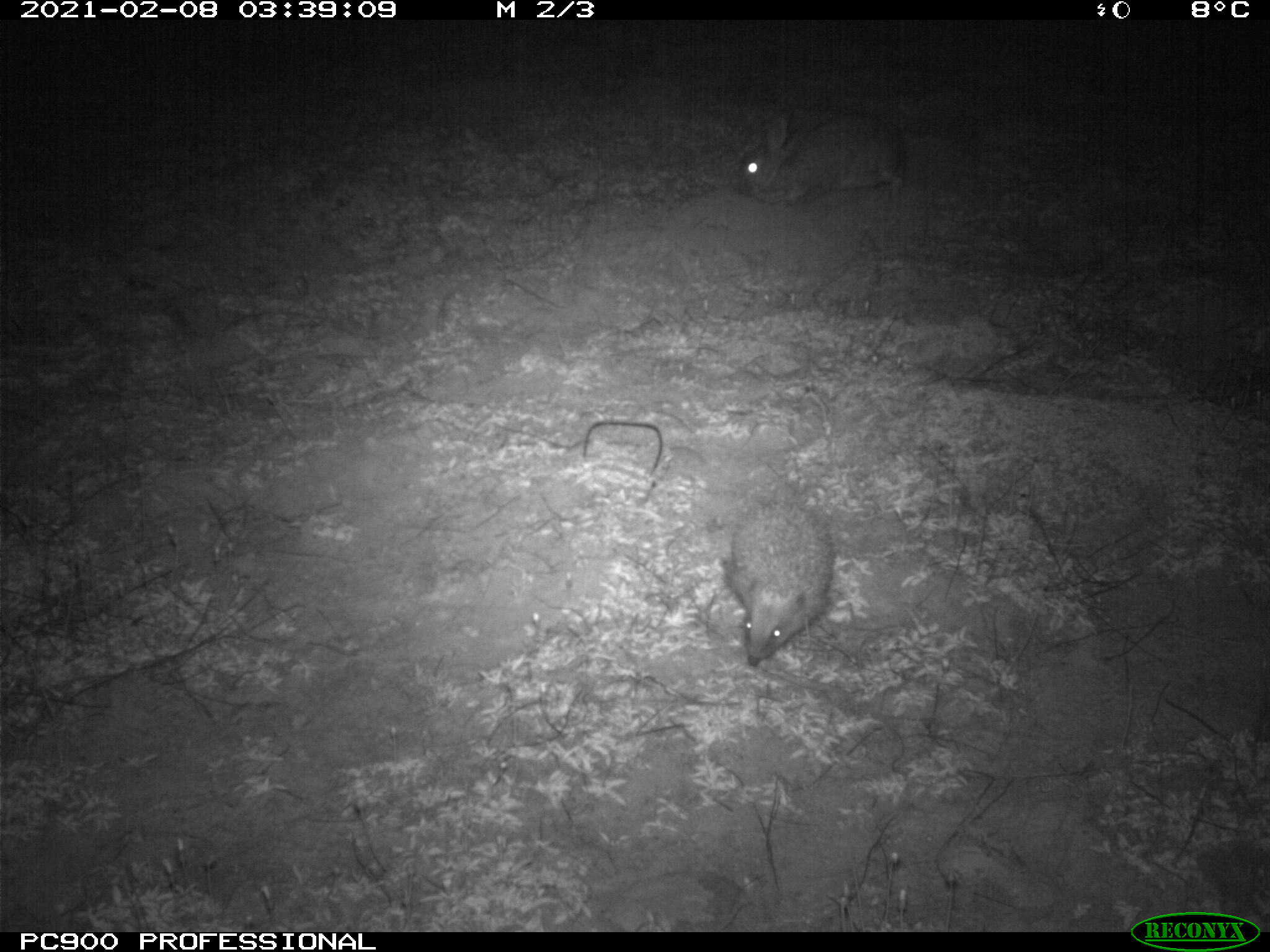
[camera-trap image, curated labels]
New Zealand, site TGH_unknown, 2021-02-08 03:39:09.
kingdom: Animalia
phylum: Chordata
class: Mammalia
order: Eulipotyphla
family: Erinaceidae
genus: Erinaceus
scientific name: Erinaceus europaeus europaeus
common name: european hedgehog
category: hedgehog